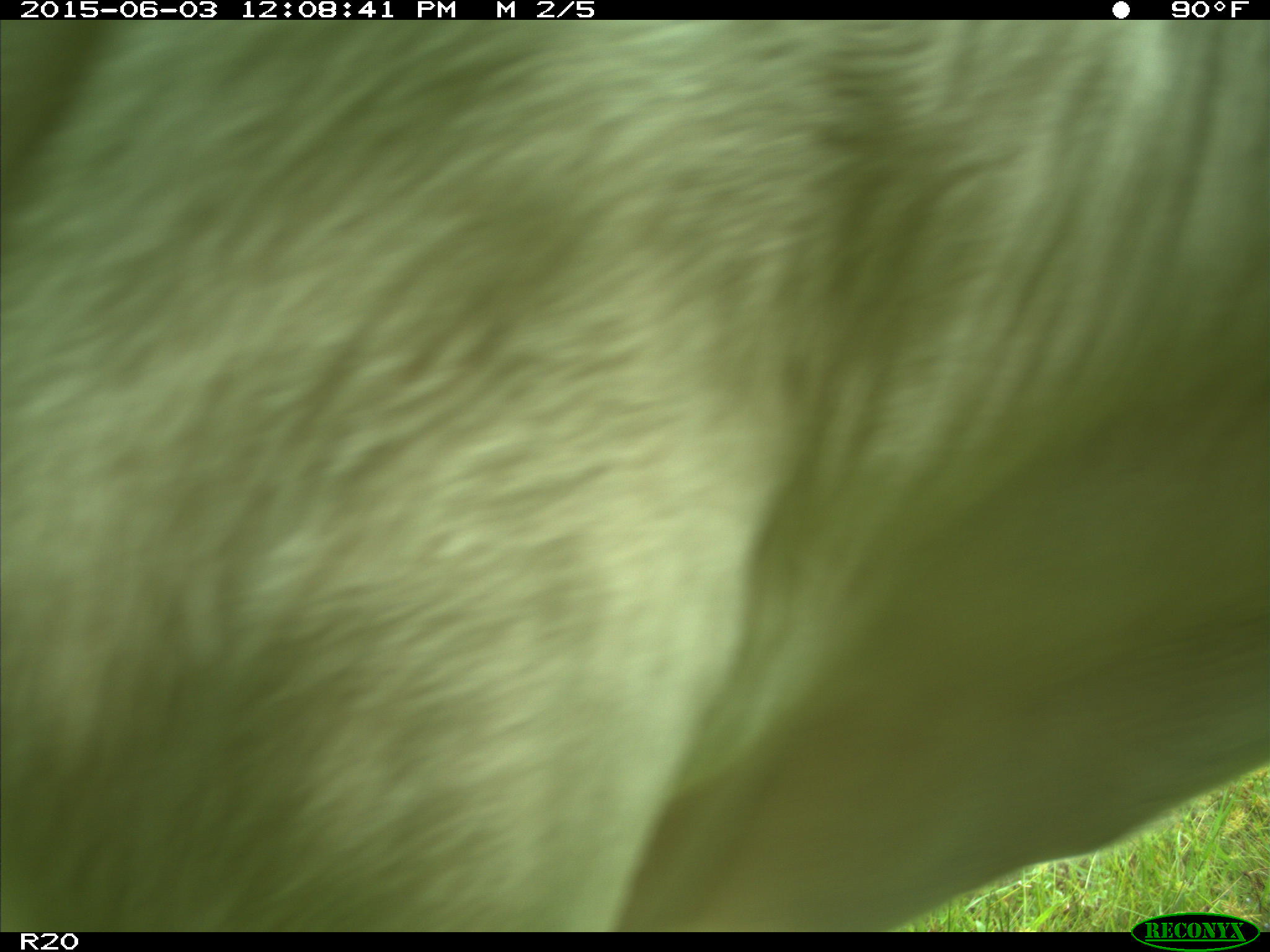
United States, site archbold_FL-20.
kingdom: Animalia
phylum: Chordata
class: Mammalia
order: Artiodactyla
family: Bovidae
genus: Bos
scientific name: Bos taurus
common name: domestic cow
Bos taurus (domestic cow).